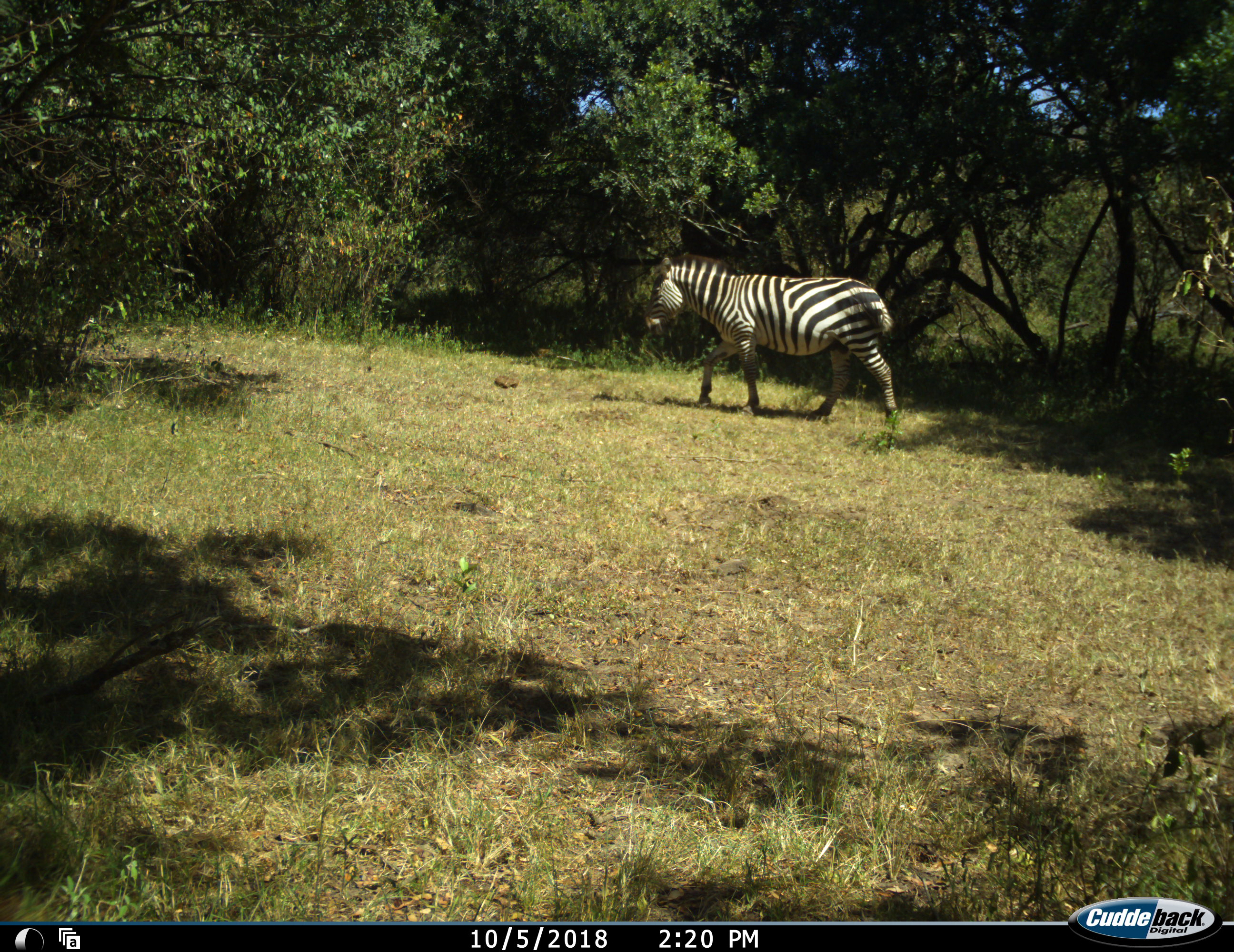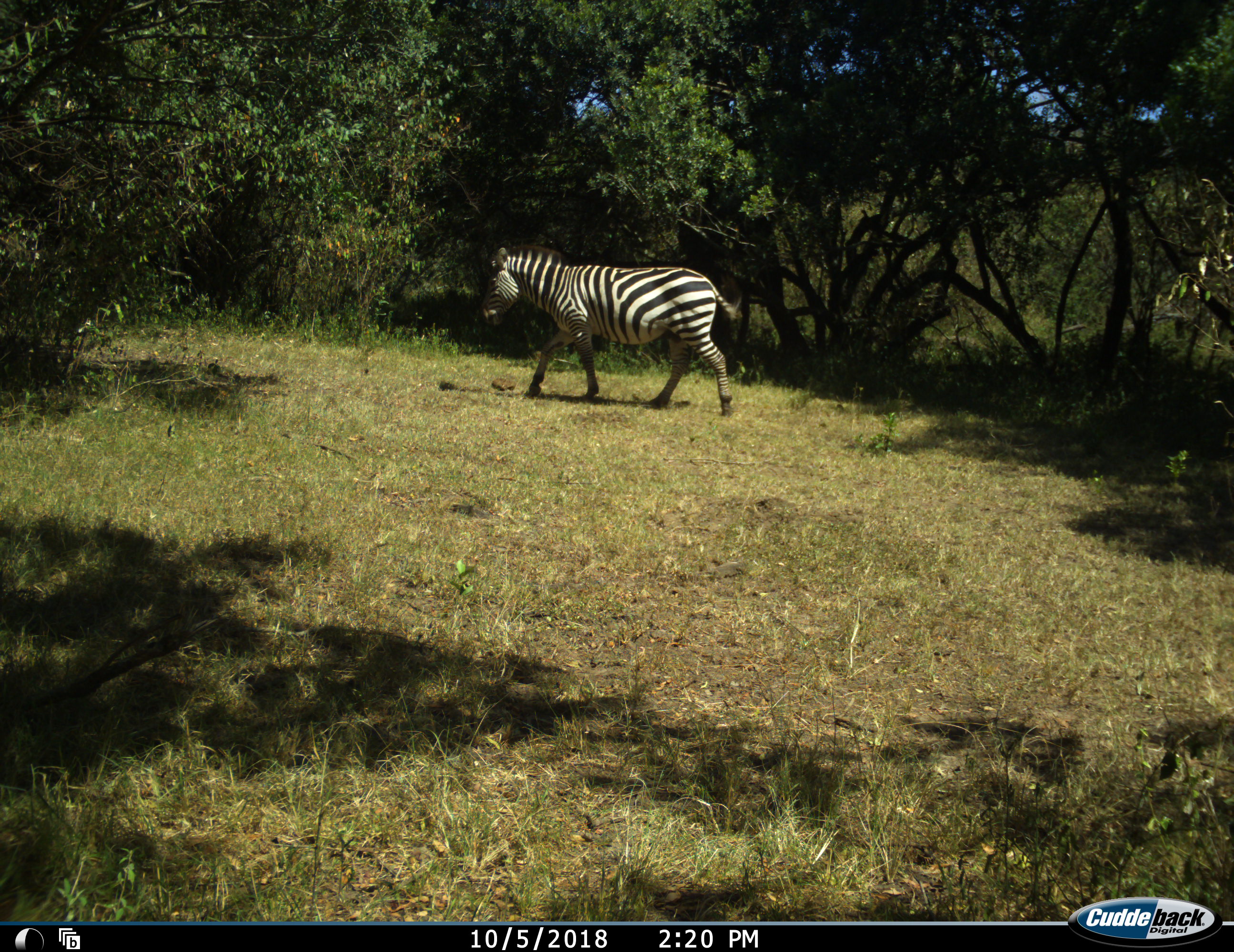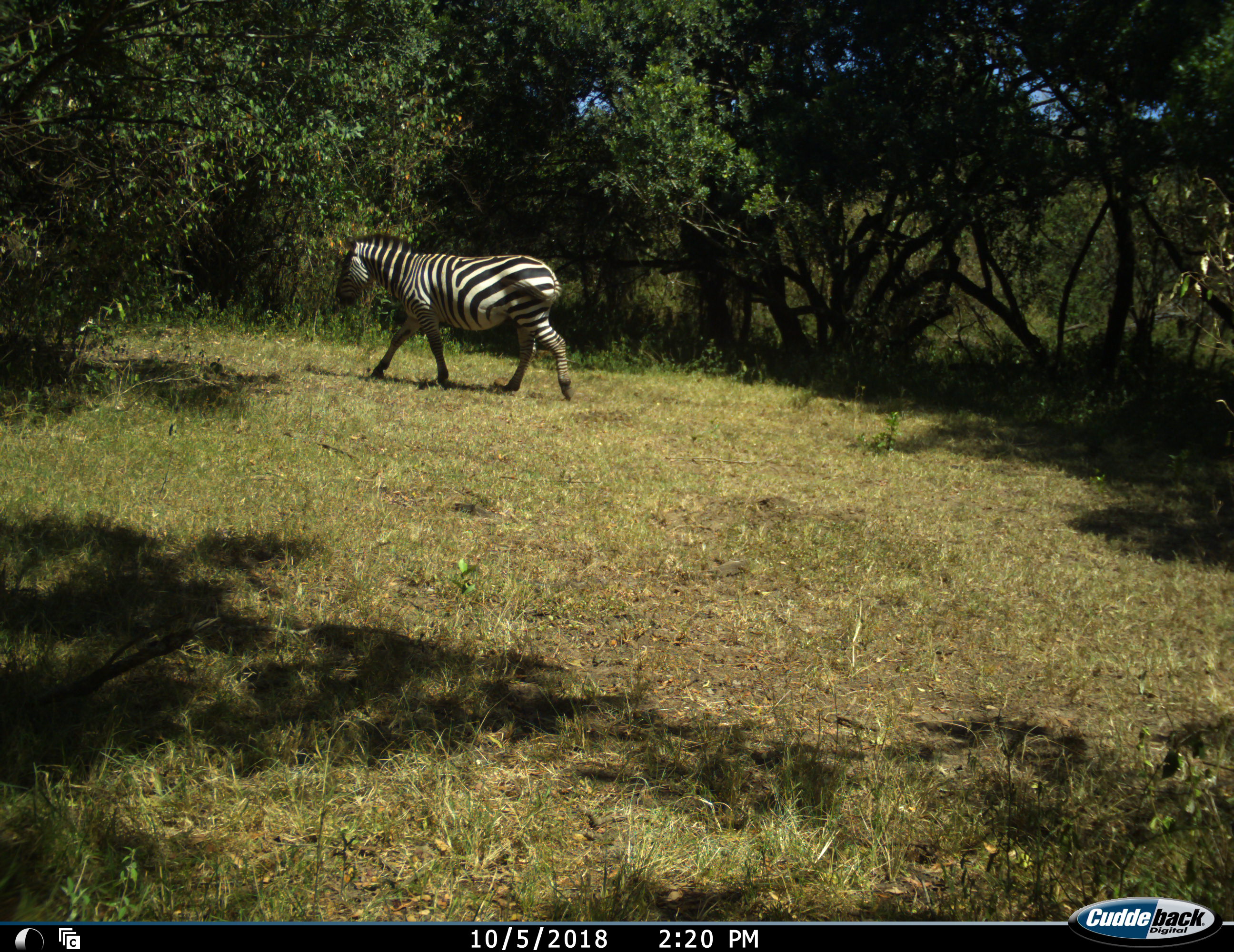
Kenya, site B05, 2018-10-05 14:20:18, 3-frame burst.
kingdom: Animalia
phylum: Chordata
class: Mammalia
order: Perissodactyla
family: Equidae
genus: Equus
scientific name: Equus quagga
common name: plains zebra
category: zebra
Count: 1.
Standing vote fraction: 0%.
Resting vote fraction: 0%.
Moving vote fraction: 100%.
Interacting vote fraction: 0%.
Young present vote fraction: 0%.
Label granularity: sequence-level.